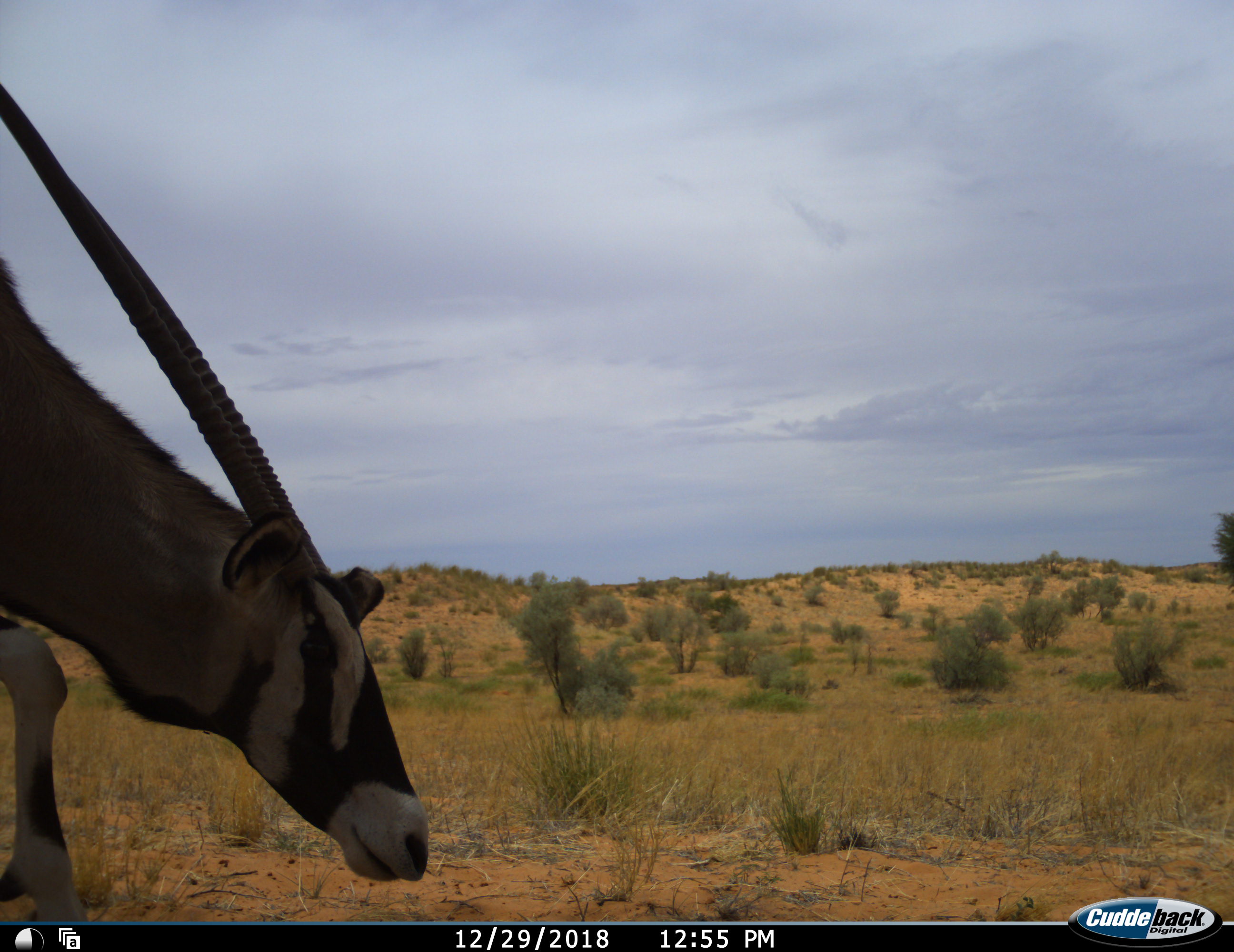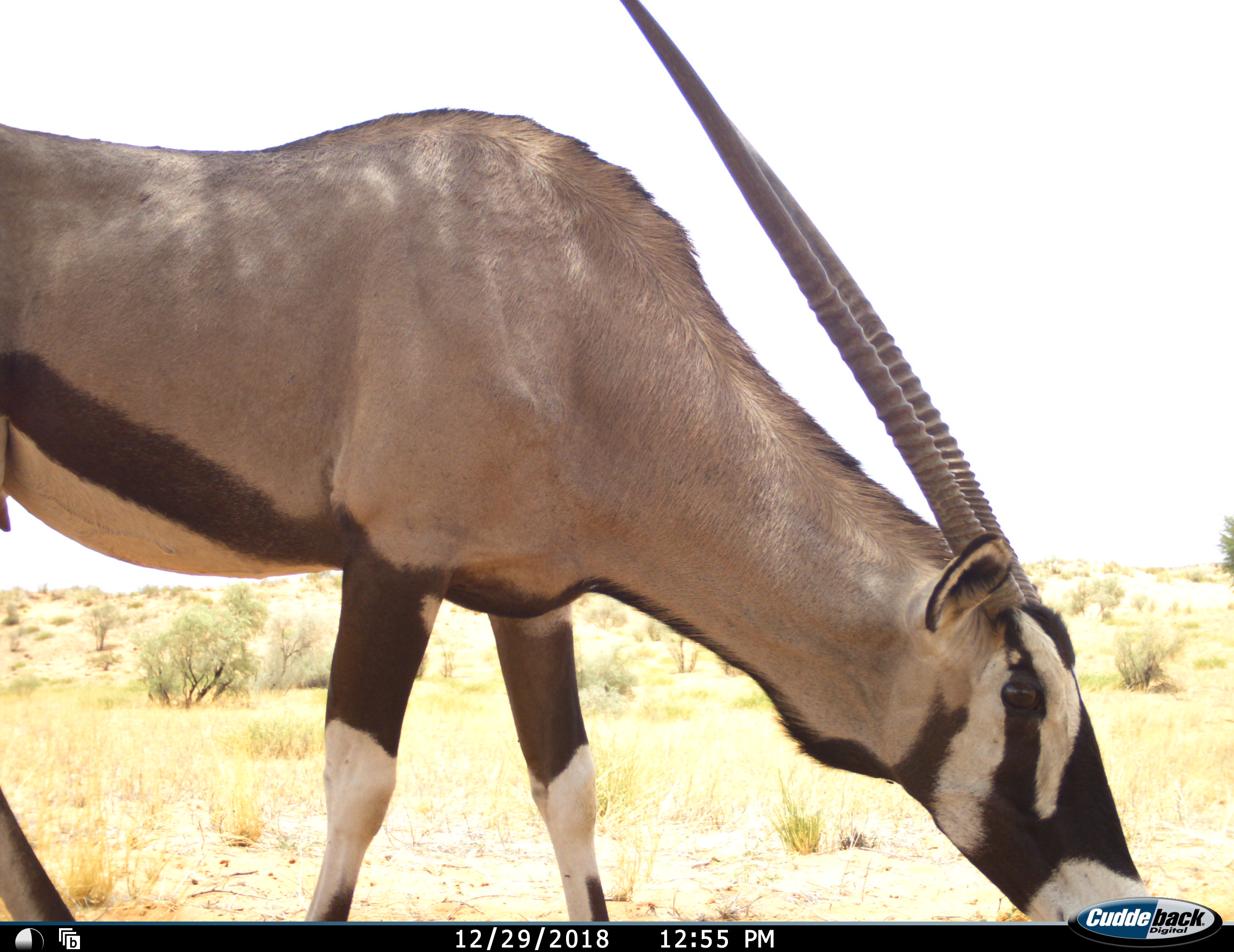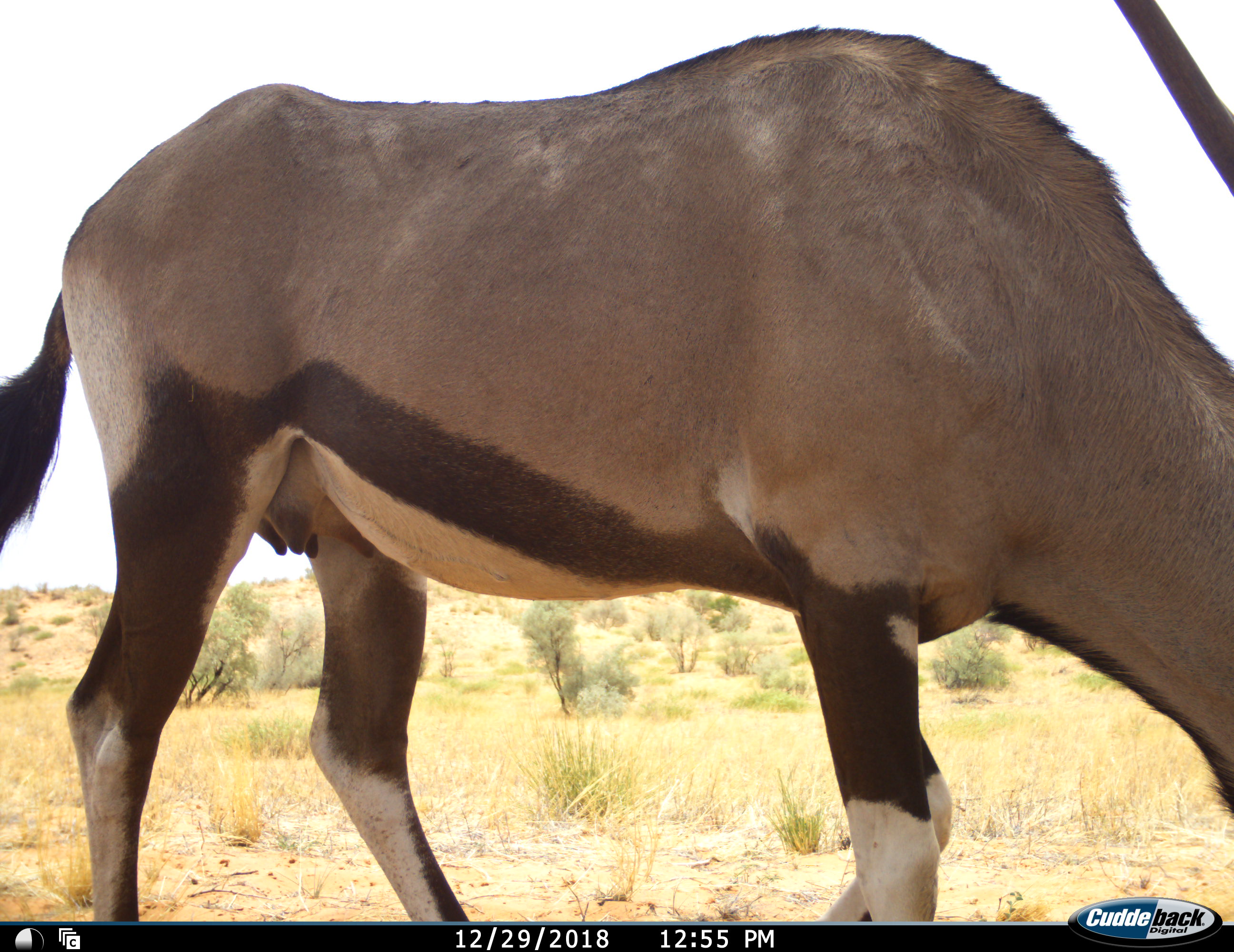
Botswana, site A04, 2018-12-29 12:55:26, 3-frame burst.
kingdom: Animalia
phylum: Chordata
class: Mammalia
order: Artiodactyla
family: Bovidae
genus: Oryx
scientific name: Oryx gazella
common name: gemsbok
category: gemsbokoryx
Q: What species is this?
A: Gemsbokoryx (gemsbok) (Oryx gazella).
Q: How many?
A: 1.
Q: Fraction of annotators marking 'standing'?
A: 0%.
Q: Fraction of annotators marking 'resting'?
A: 0%.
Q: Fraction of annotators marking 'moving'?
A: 100%.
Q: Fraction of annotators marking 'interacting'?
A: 0%.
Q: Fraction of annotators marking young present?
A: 0%.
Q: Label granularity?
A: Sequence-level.